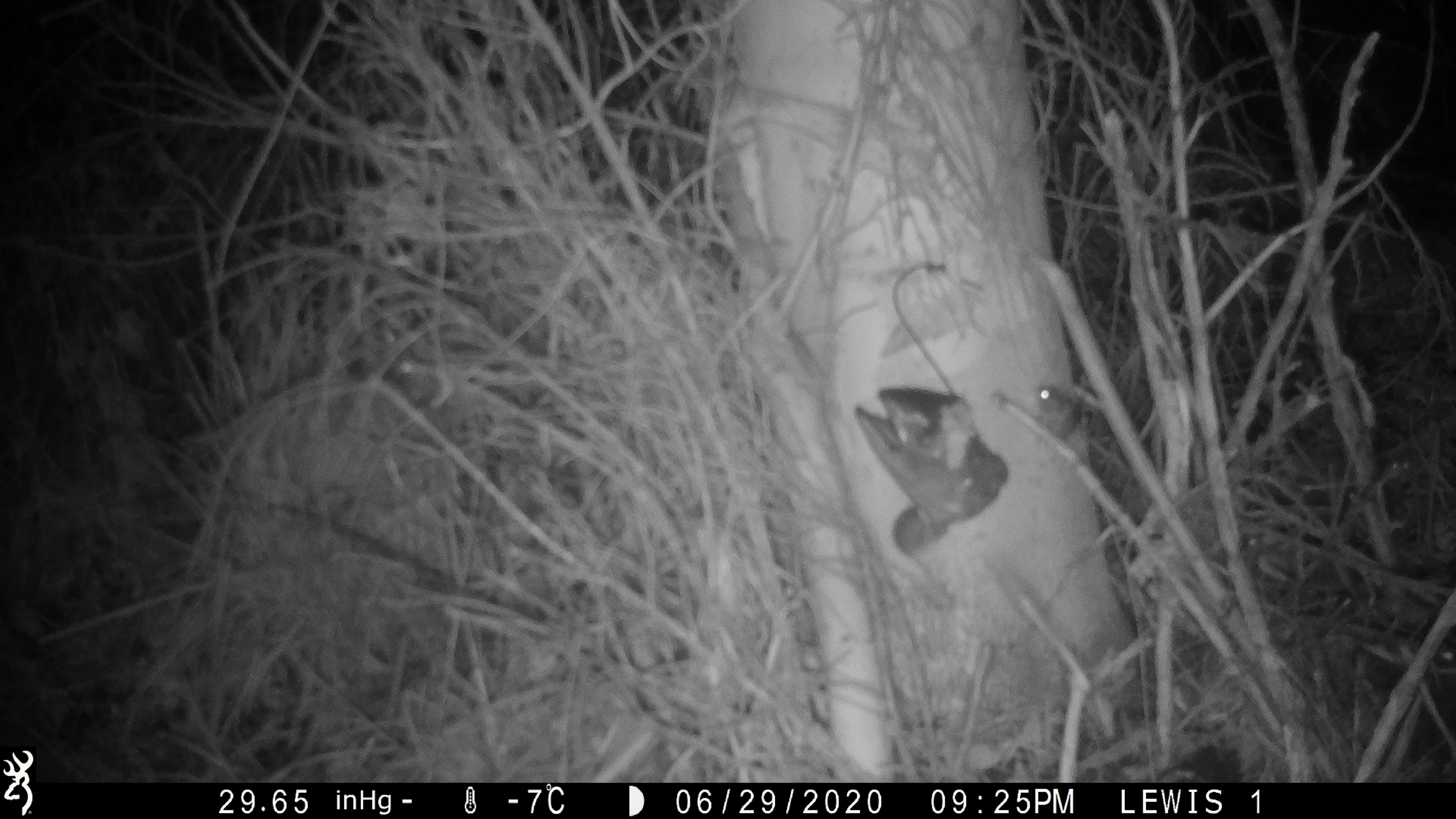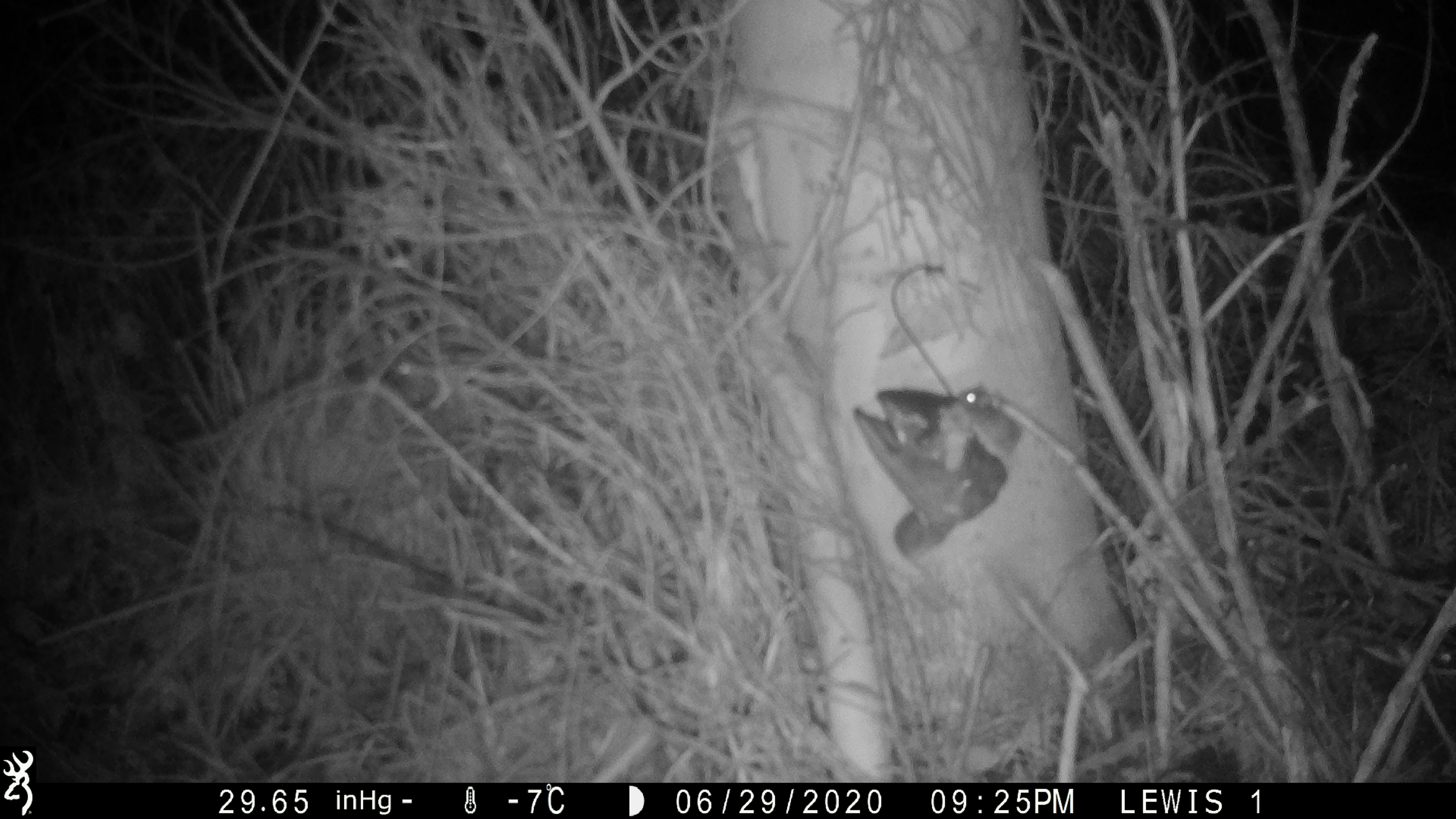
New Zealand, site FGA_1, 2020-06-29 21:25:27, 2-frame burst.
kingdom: Animalia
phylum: Chordata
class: Mammalia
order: Rodentia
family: Muridae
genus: Mus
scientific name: Mus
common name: mouse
Mouse (Mus).